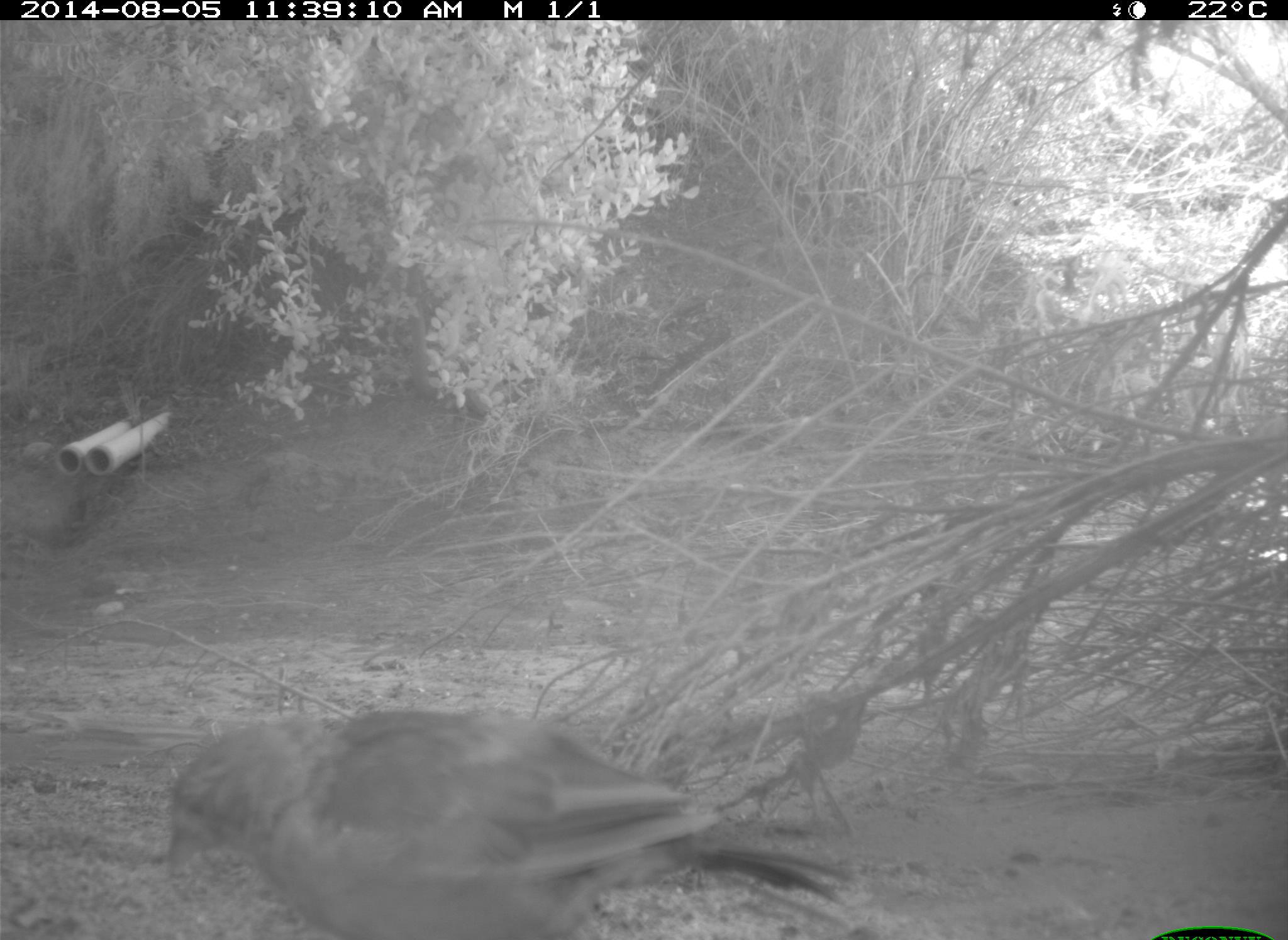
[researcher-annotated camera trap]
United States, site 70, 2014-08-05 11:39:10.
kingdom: Animalia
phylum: Chordata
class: Aves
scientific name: Aves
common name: bird